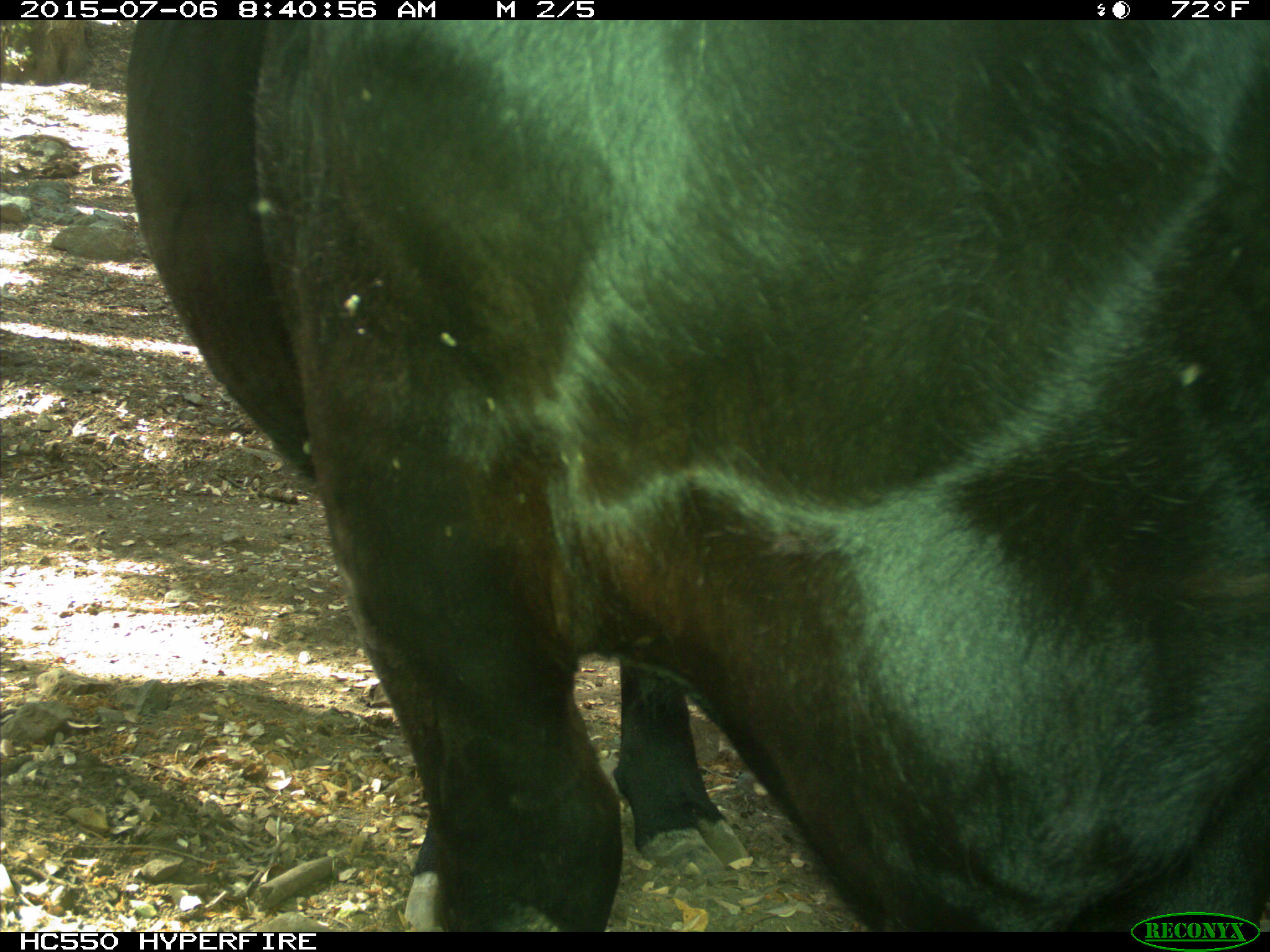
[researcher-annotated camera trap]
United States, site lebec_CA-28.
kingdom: Animalia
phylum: Chordata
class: Mammalia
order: Artiodactyla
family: Bovidae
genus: Bos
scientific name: Bos taurus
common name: domestic cow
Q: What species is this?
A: Bos taurus (domestic cow).